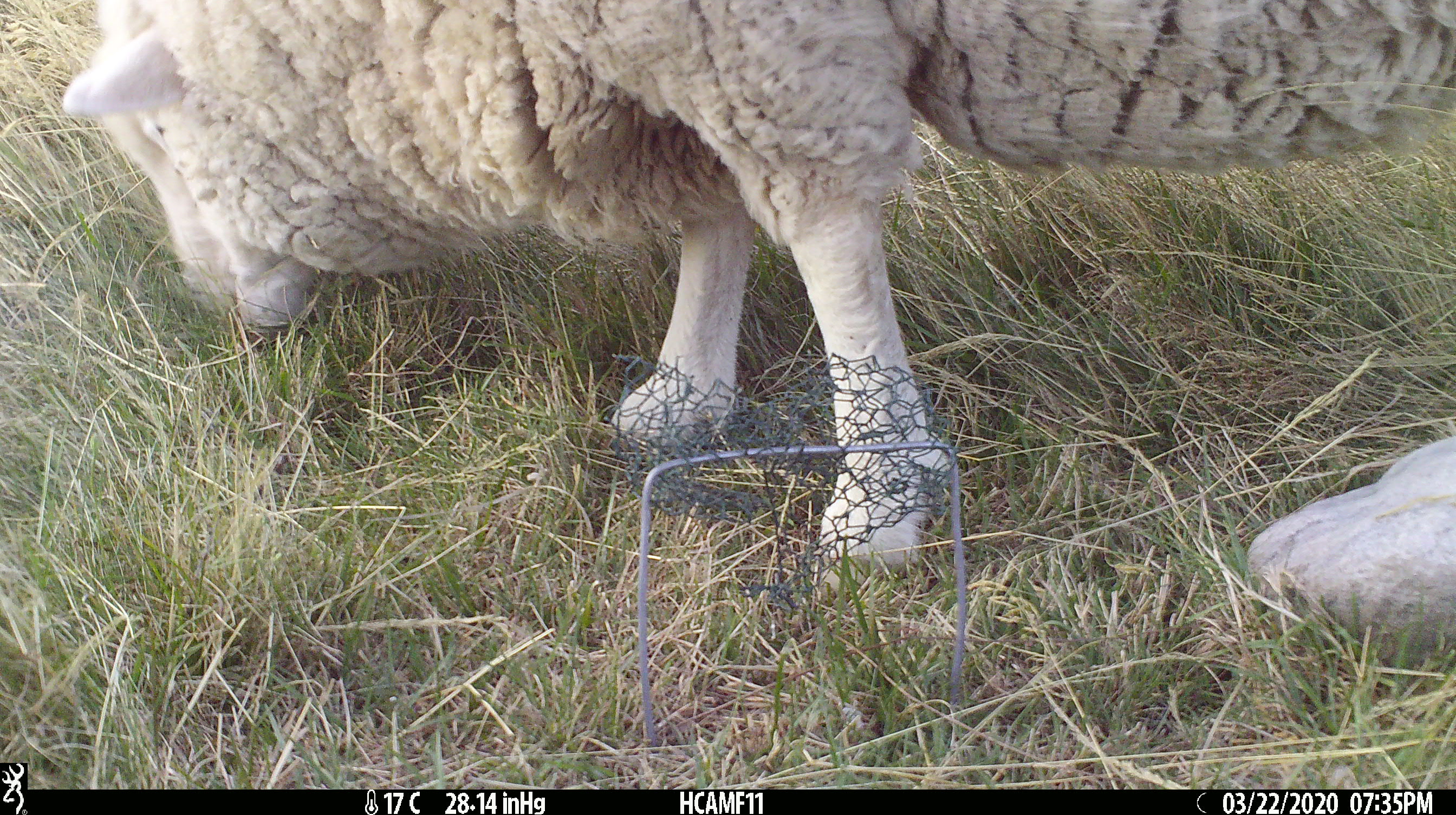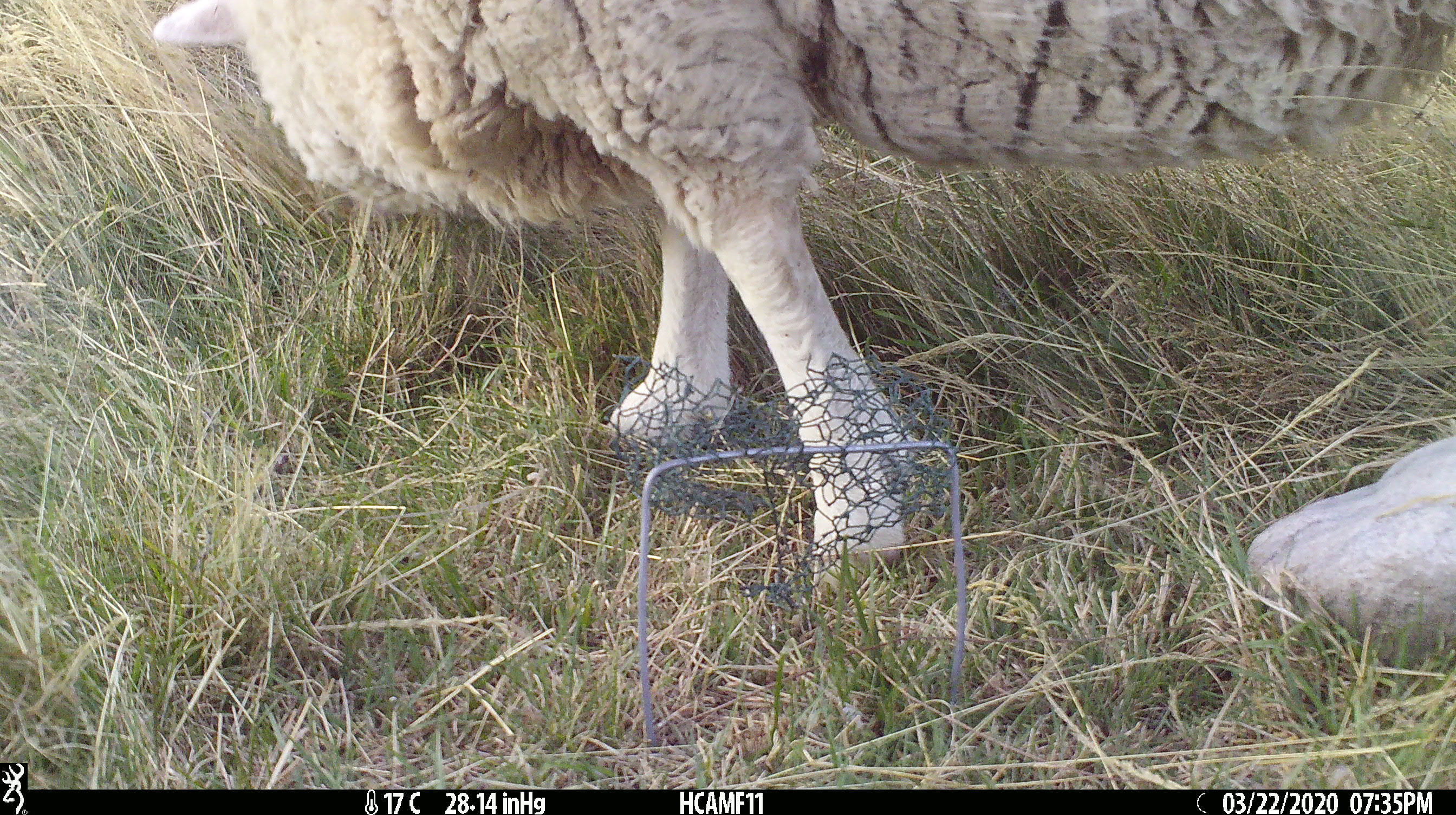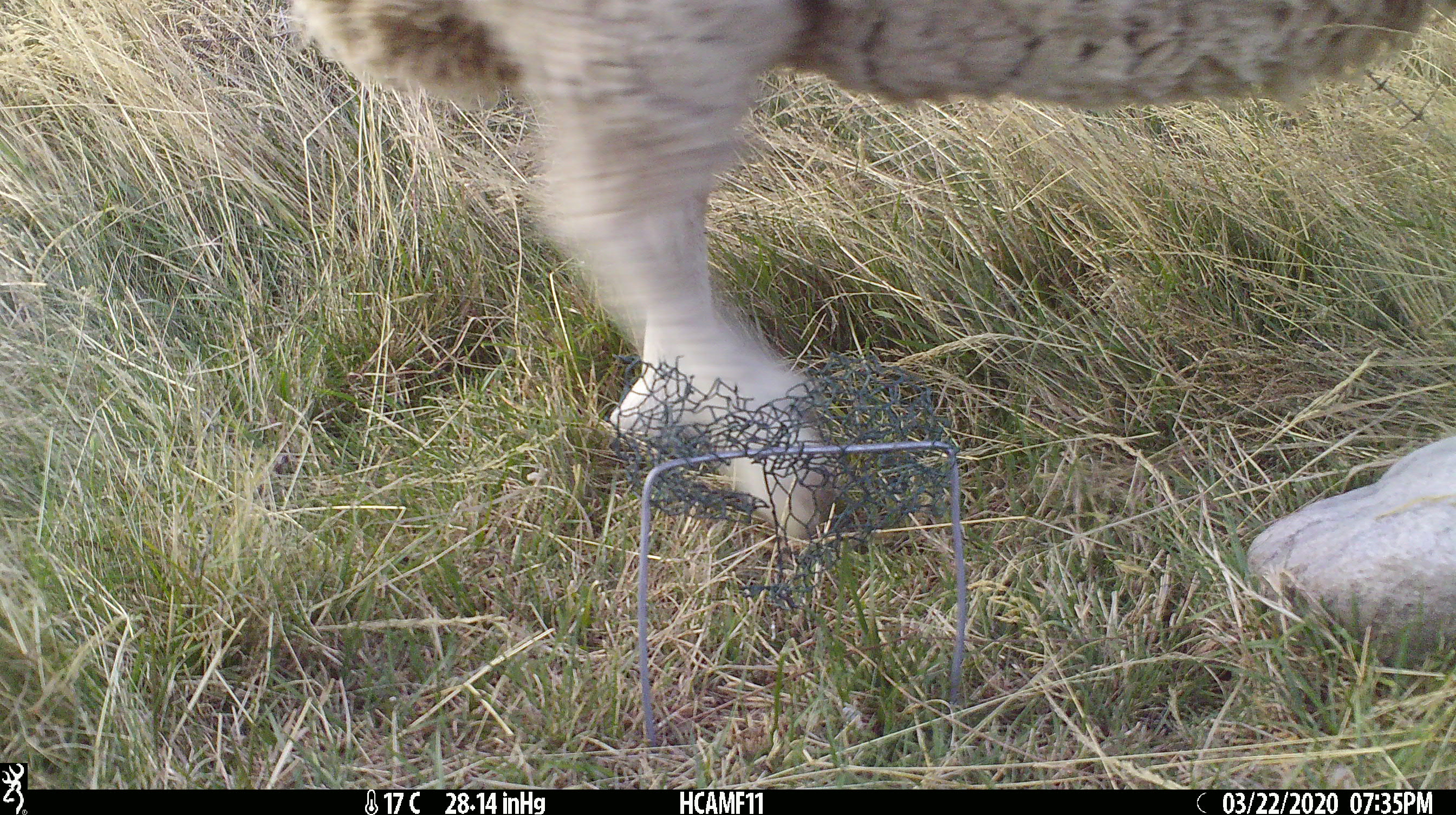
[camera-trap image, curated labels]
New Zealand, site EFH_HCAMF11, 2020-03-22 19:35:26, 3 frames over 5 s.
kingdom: Animalia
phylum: Chordata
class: Mammalia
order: Artiodactyla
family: Bovidae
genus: Ovis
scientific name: Ovis aries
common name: domestic sheep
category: sheep